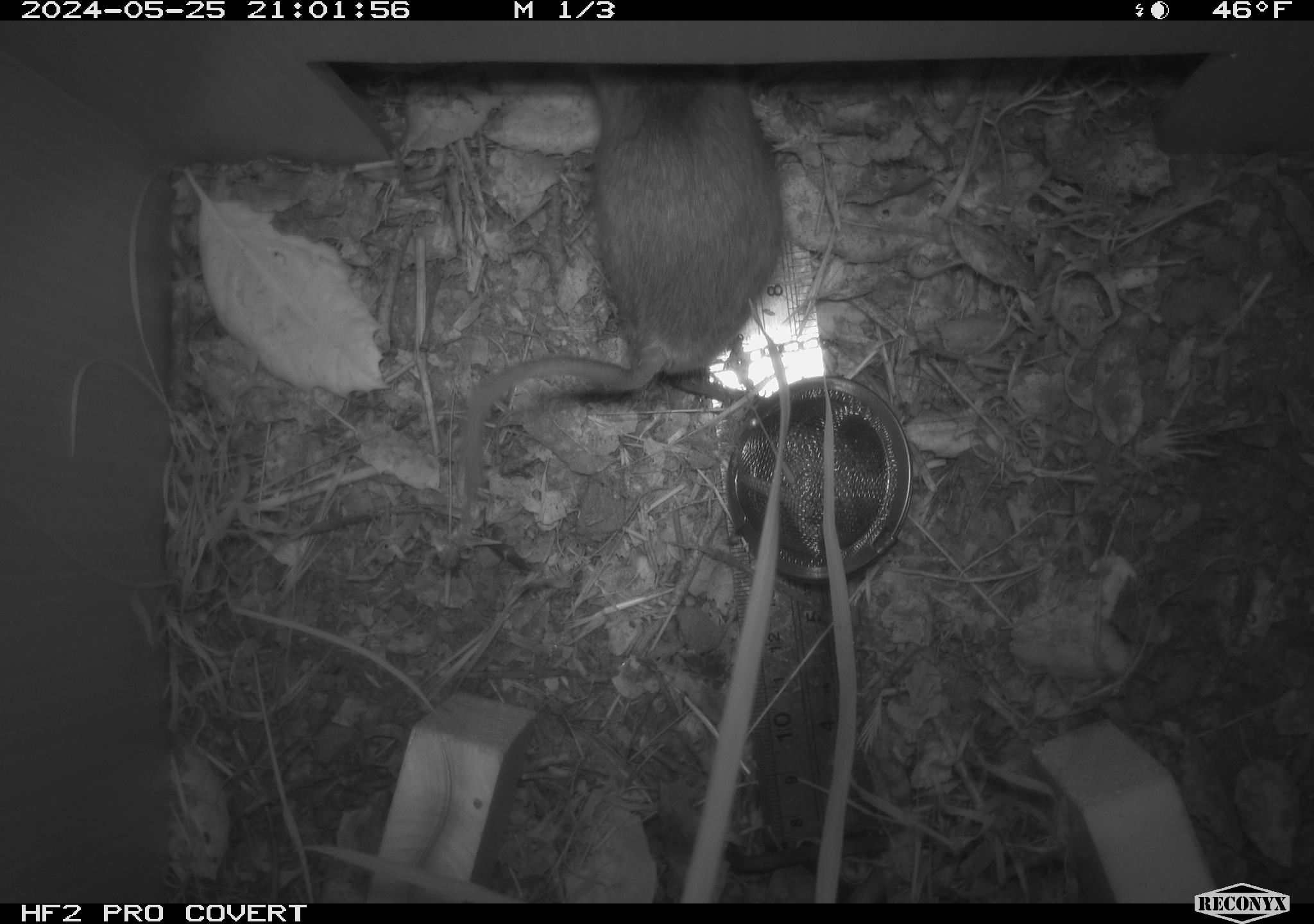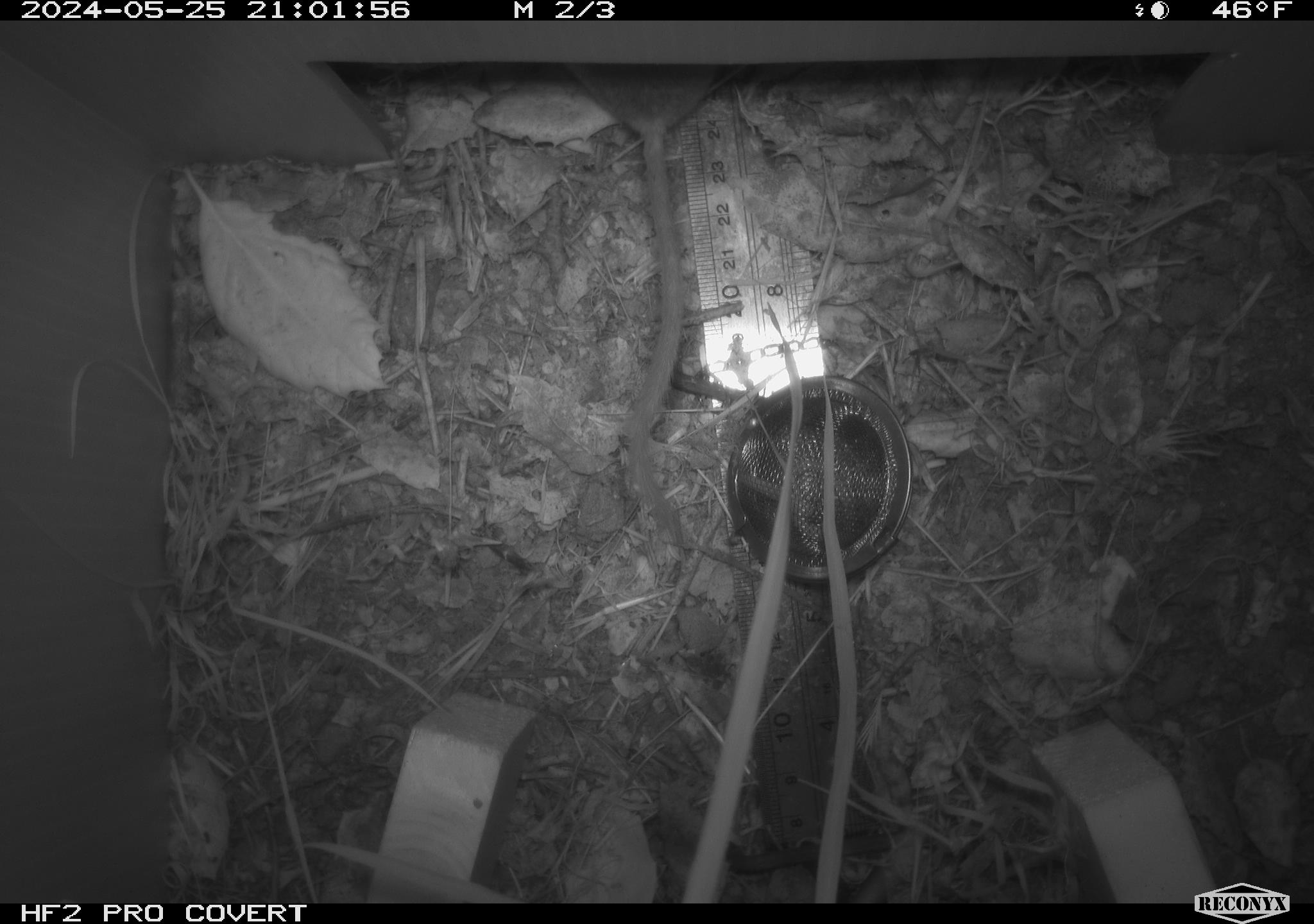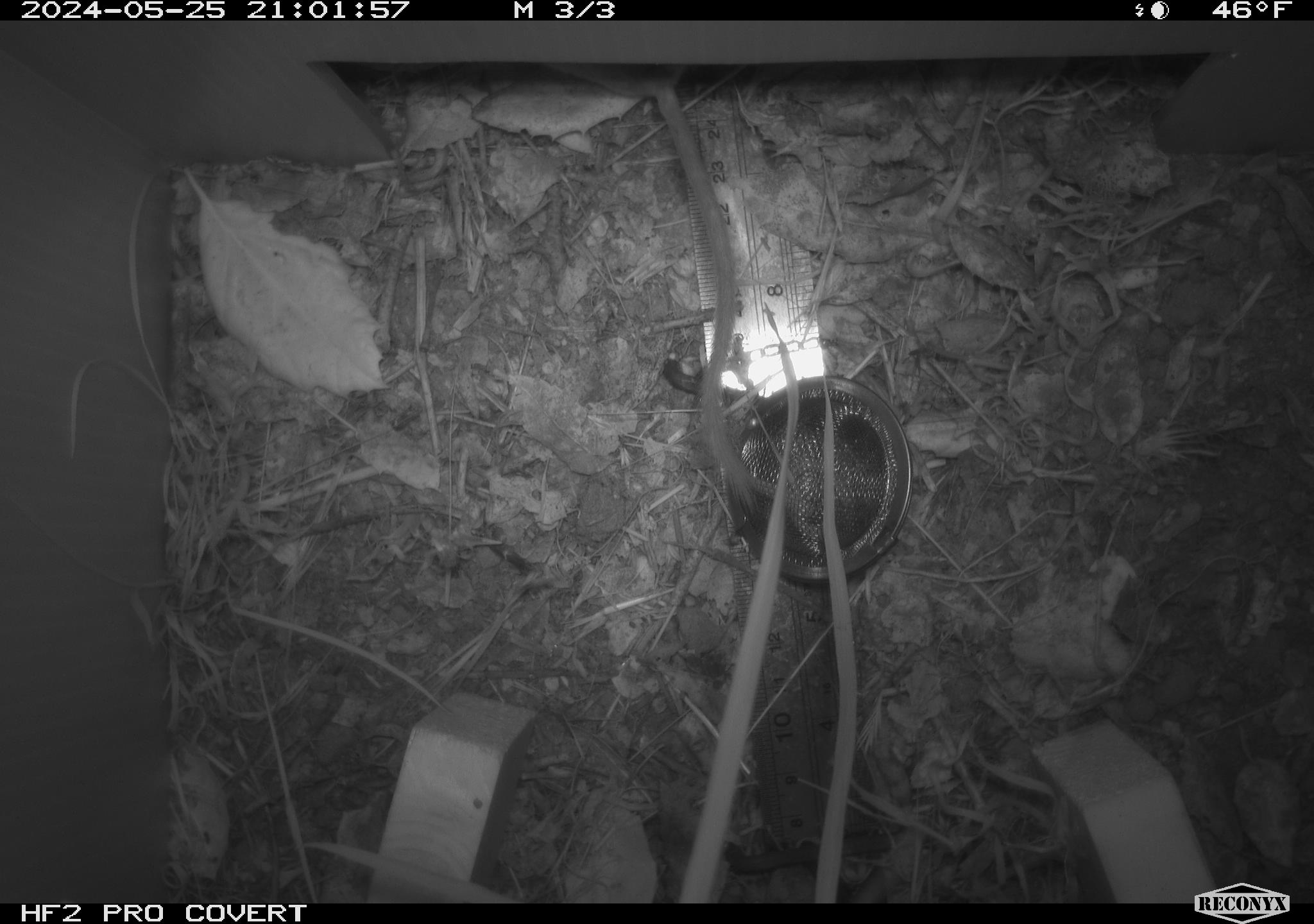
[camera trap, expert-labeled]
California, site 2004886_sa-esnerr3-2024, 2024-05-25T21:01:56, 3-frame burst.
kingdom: Animalia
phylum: Chordata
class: Mammalia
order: Rodentia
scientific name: Rodentia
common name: rodent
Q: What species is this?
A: Rodent (Rodentia).